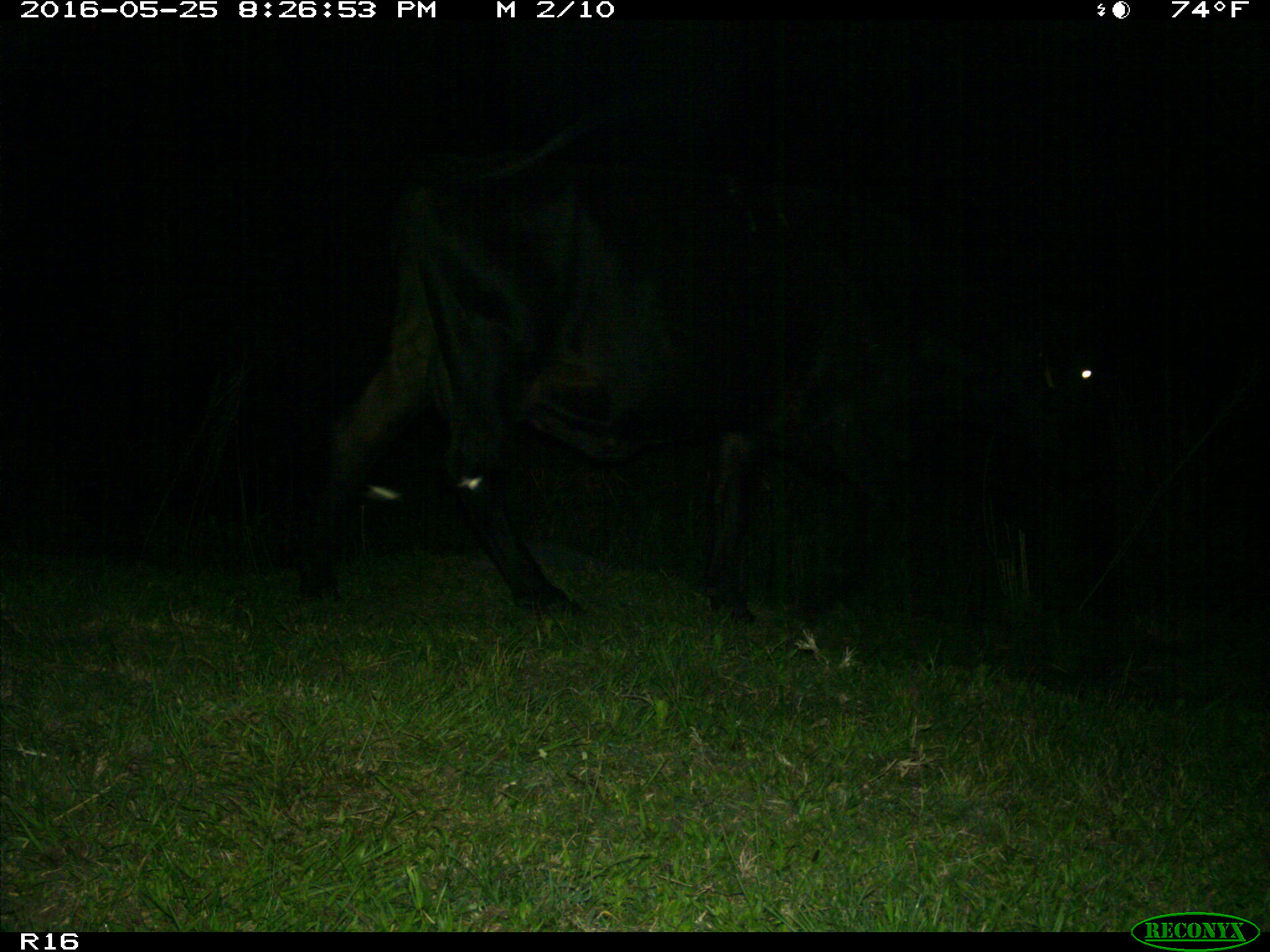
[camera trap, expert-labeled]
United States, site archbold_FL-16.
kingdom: Animalia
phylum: Chordata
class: Mammalia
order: Artiodactyla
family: Bovidae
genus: Bos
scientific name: Bos taurus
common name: domestic cow